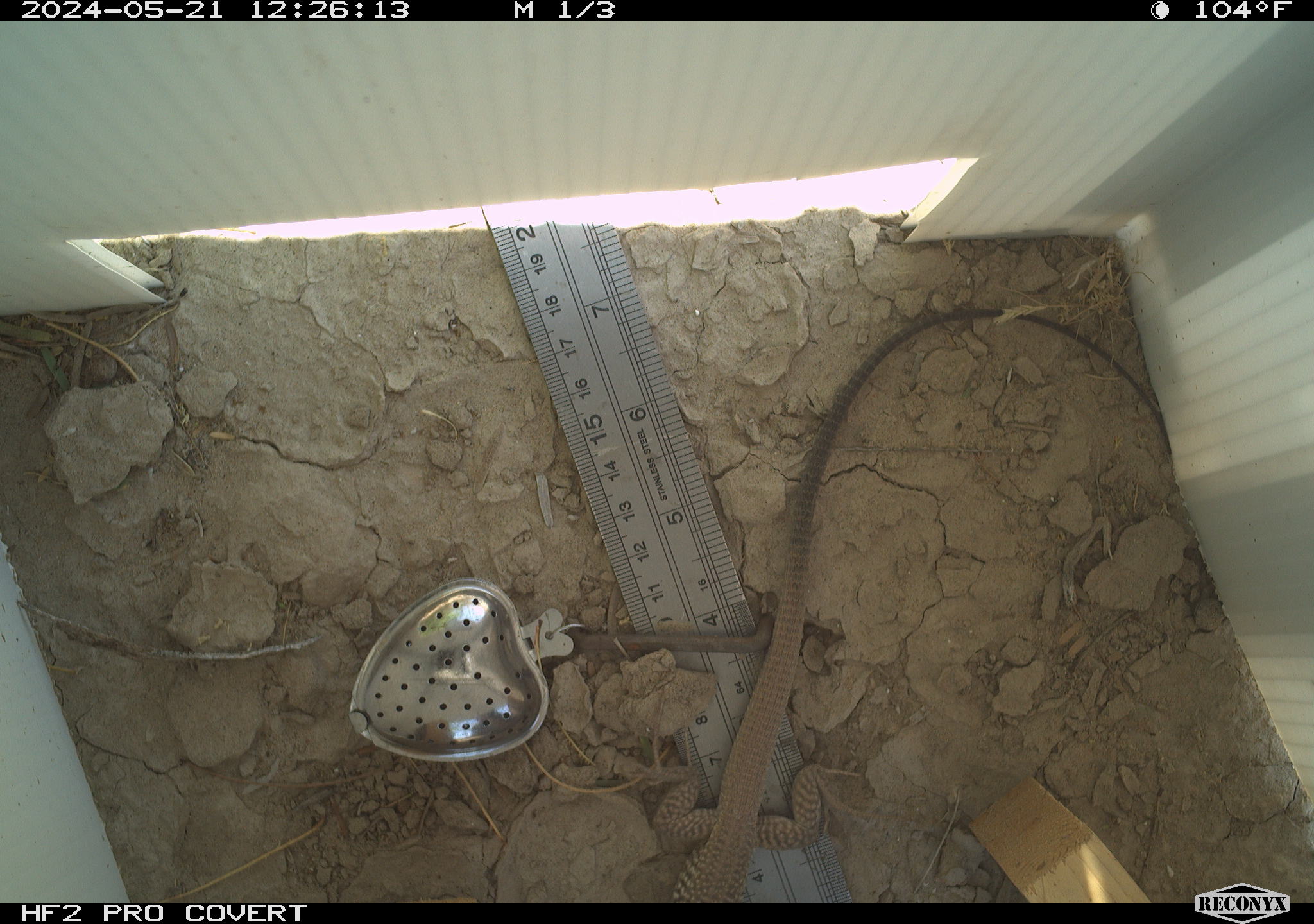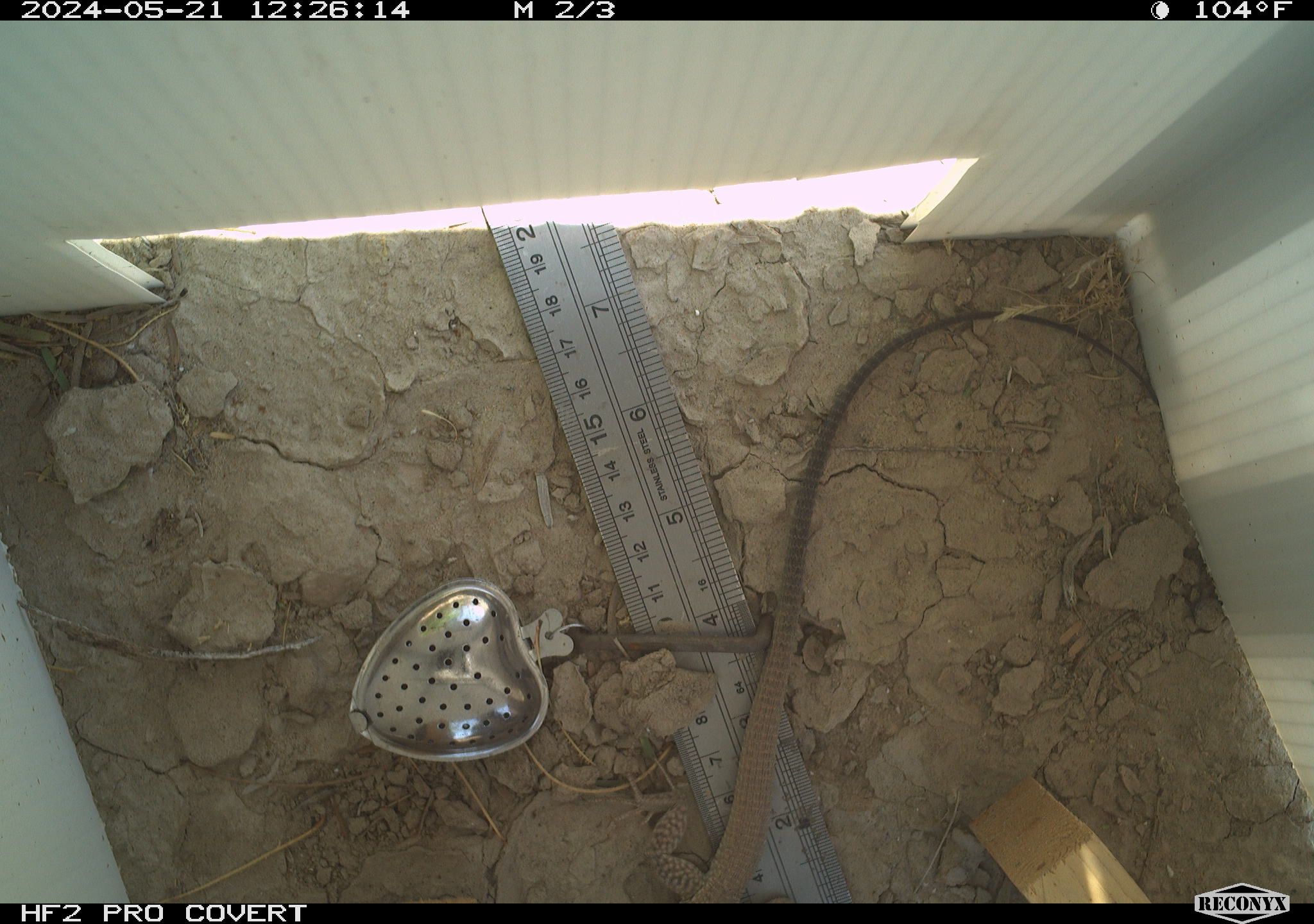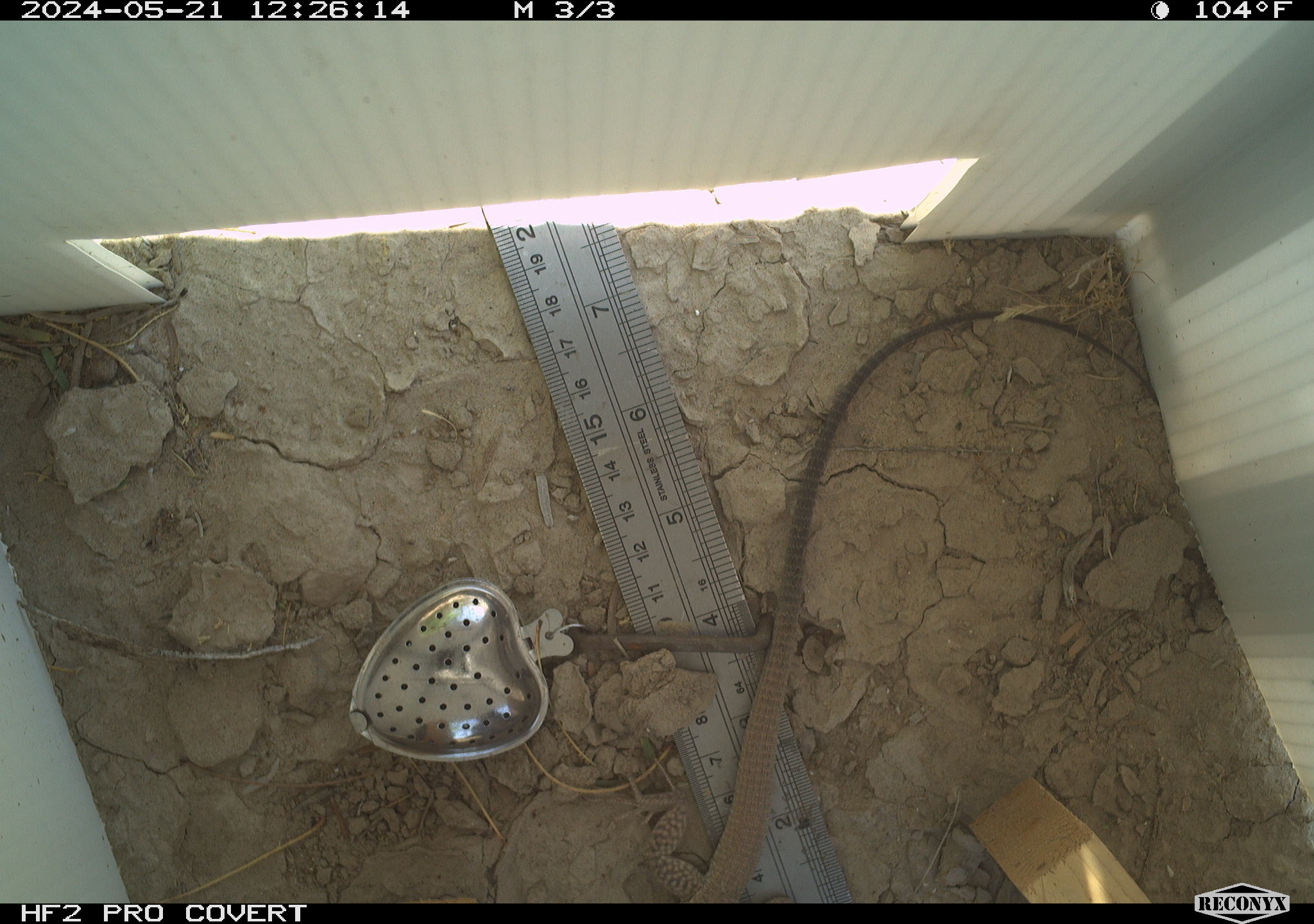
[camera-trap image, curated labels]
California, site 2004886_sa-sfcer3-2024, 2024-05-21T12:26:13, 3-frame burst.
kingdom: Animalia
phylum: Chordata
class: Reptilia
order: Squamata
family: Teiidae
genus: Aspidoscelis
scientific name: Aspidoscelis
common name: whiptail lizards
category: aspidoscelis species